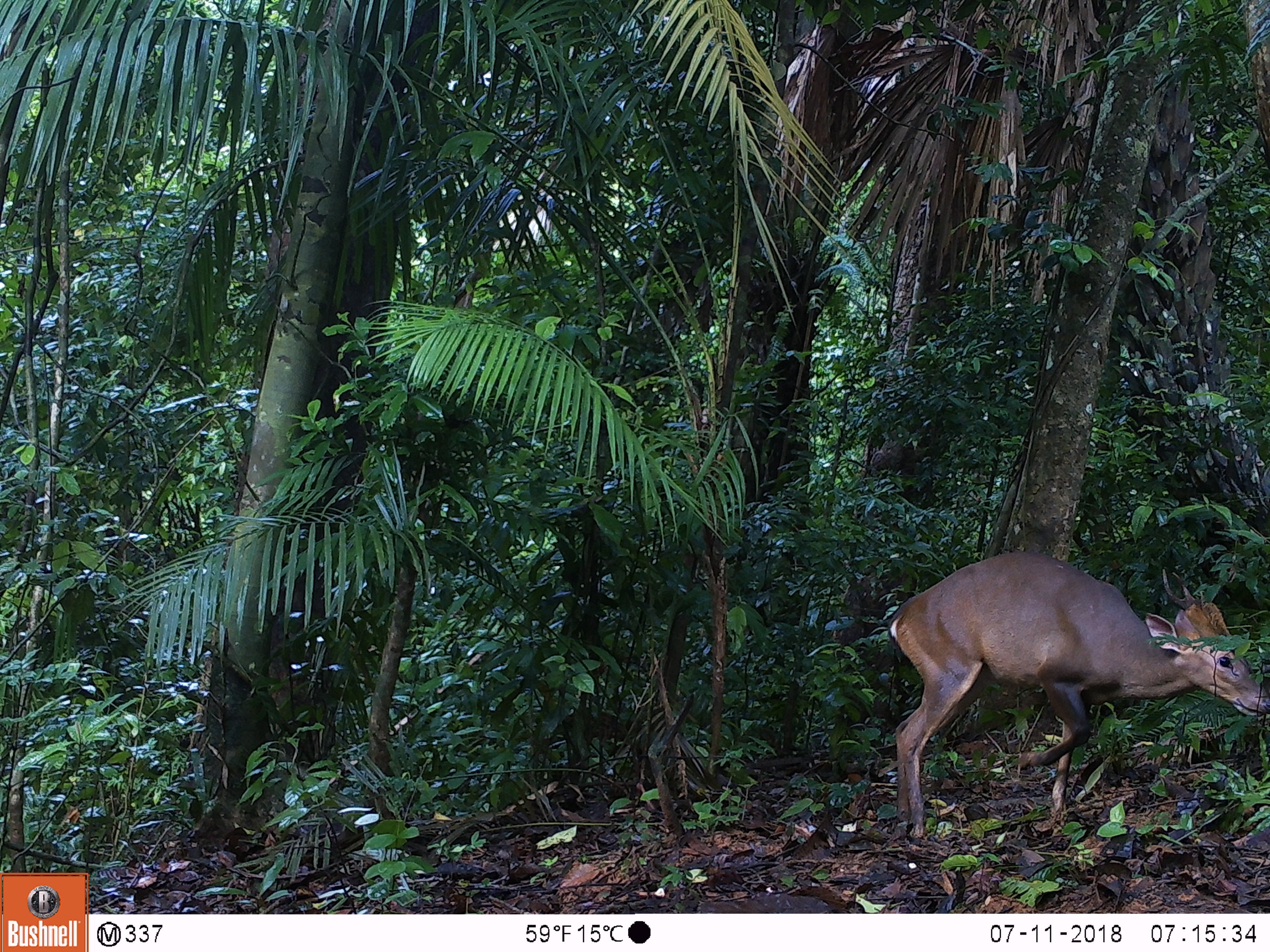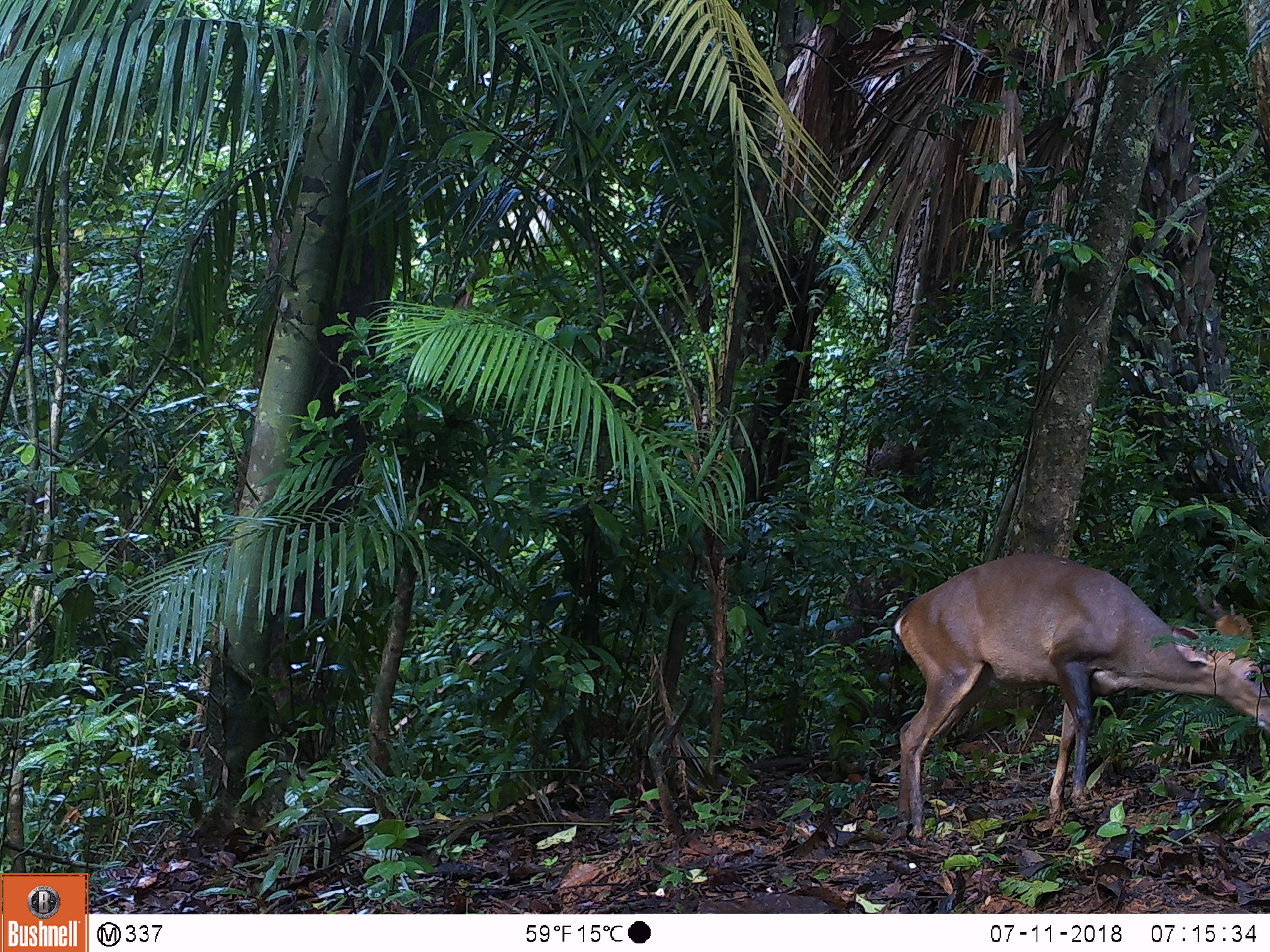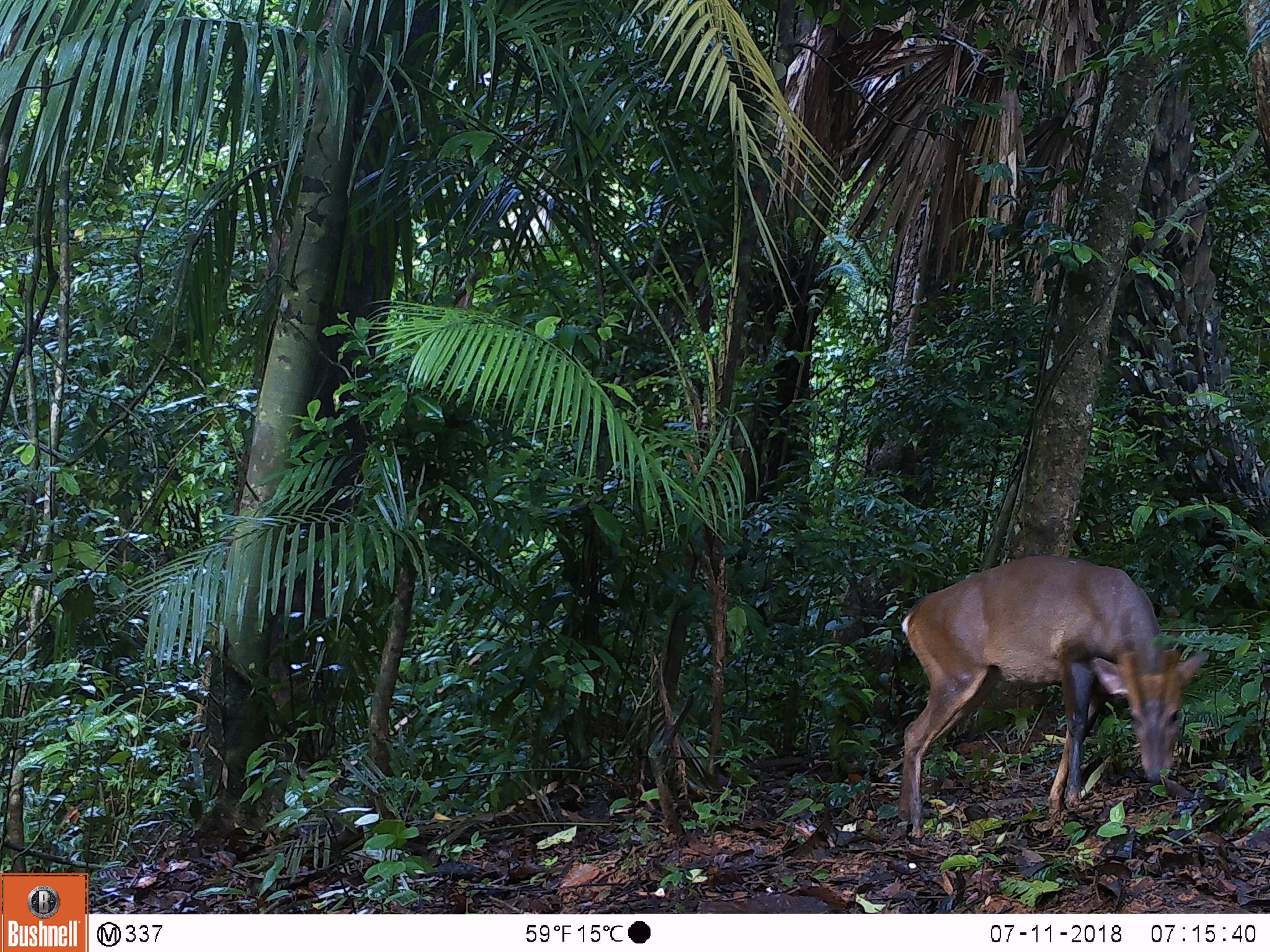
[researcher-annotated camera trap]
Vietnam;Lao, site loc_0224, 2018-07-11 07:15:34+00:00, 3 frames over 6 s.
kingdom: Animalia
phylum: Chordata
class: Mammalia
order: Artiodactyla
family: Cervidae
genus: Muntiacus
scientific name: Muntiacus vuquangensis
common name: large-antlered muntjac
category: large antlered muntjac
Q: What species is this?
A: Large antlered muntjac (large-antlered muntjac) (Muntiacus vuquangensis).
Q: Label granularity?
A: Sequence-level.